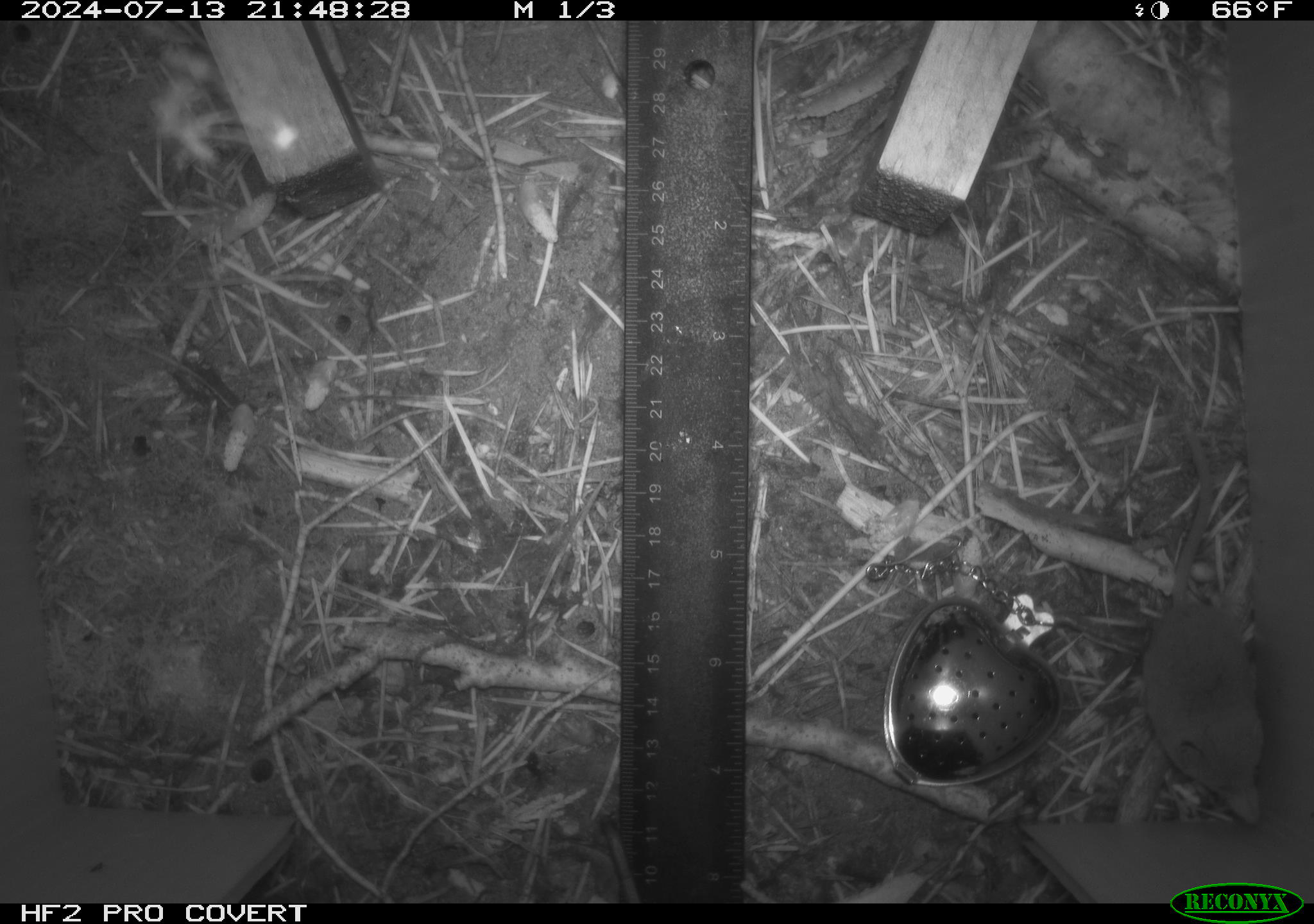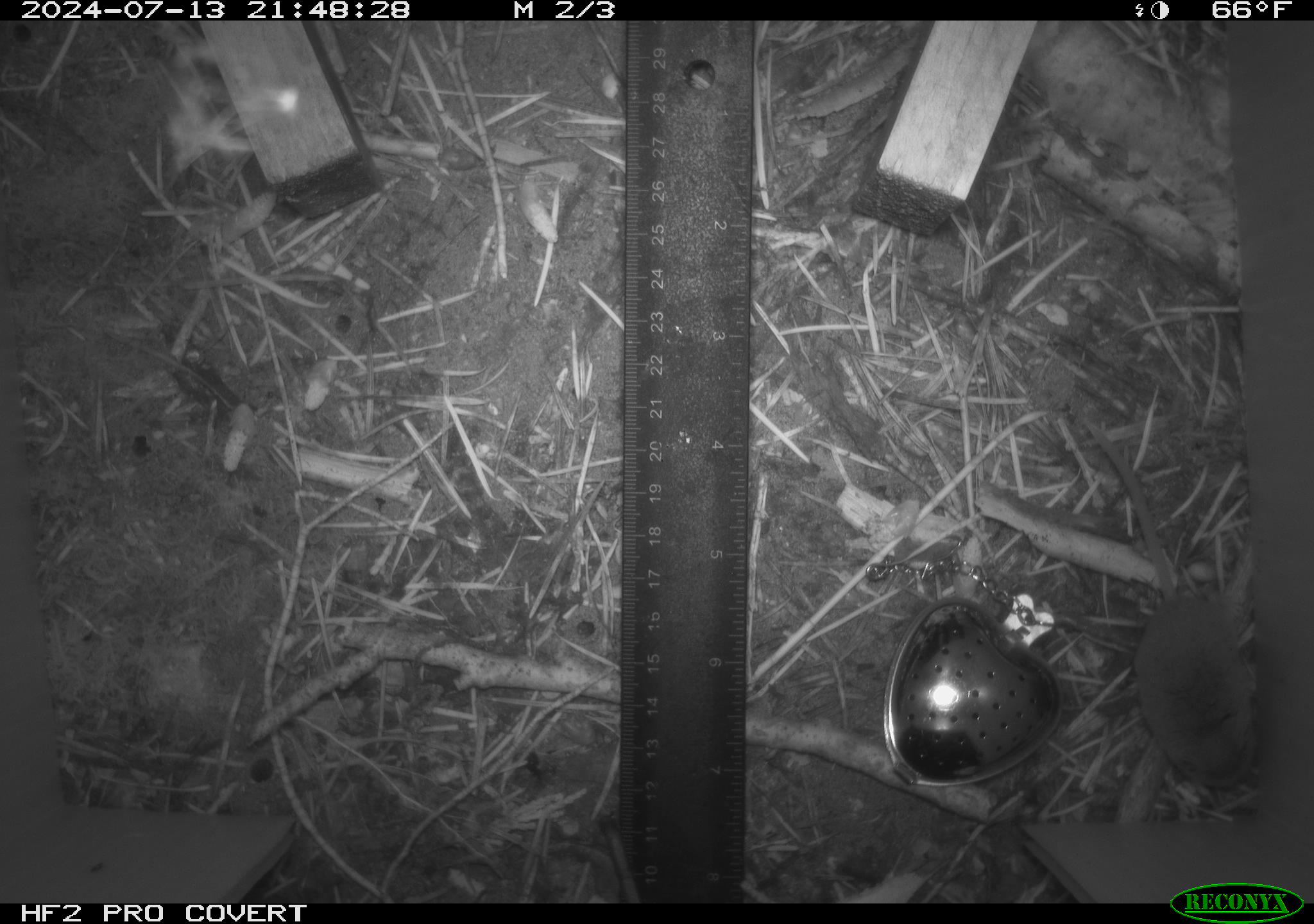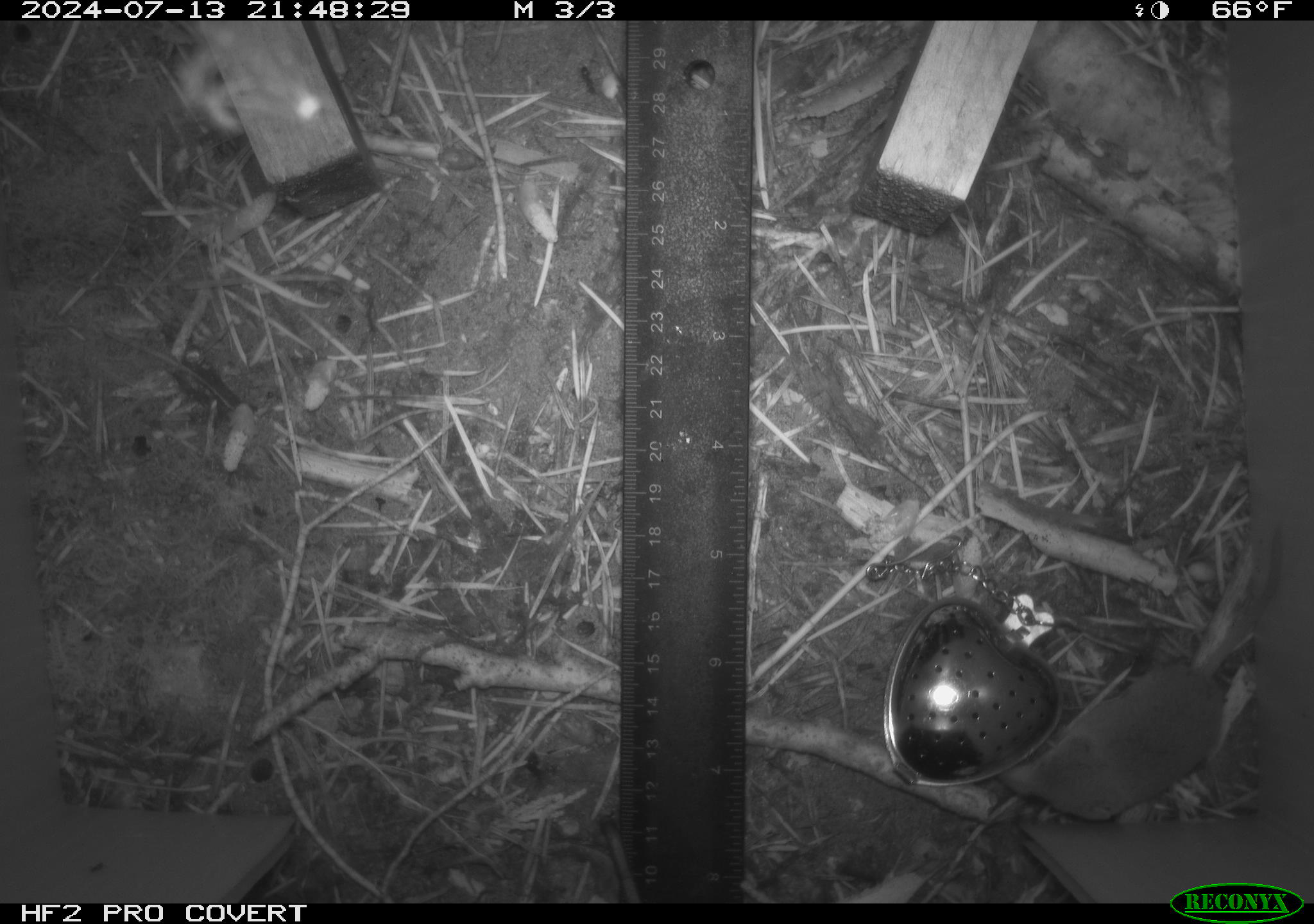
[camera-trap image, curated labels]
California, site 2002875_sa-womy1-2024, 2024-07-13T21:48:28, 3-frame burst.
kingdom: Animalia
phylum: Chordata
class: Mammalia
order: Eulipotyphla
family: Soricidae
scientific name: Soricidae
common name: shrews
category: soricidae family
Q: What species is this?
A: Soricidae family (shrews) (Soricidae).